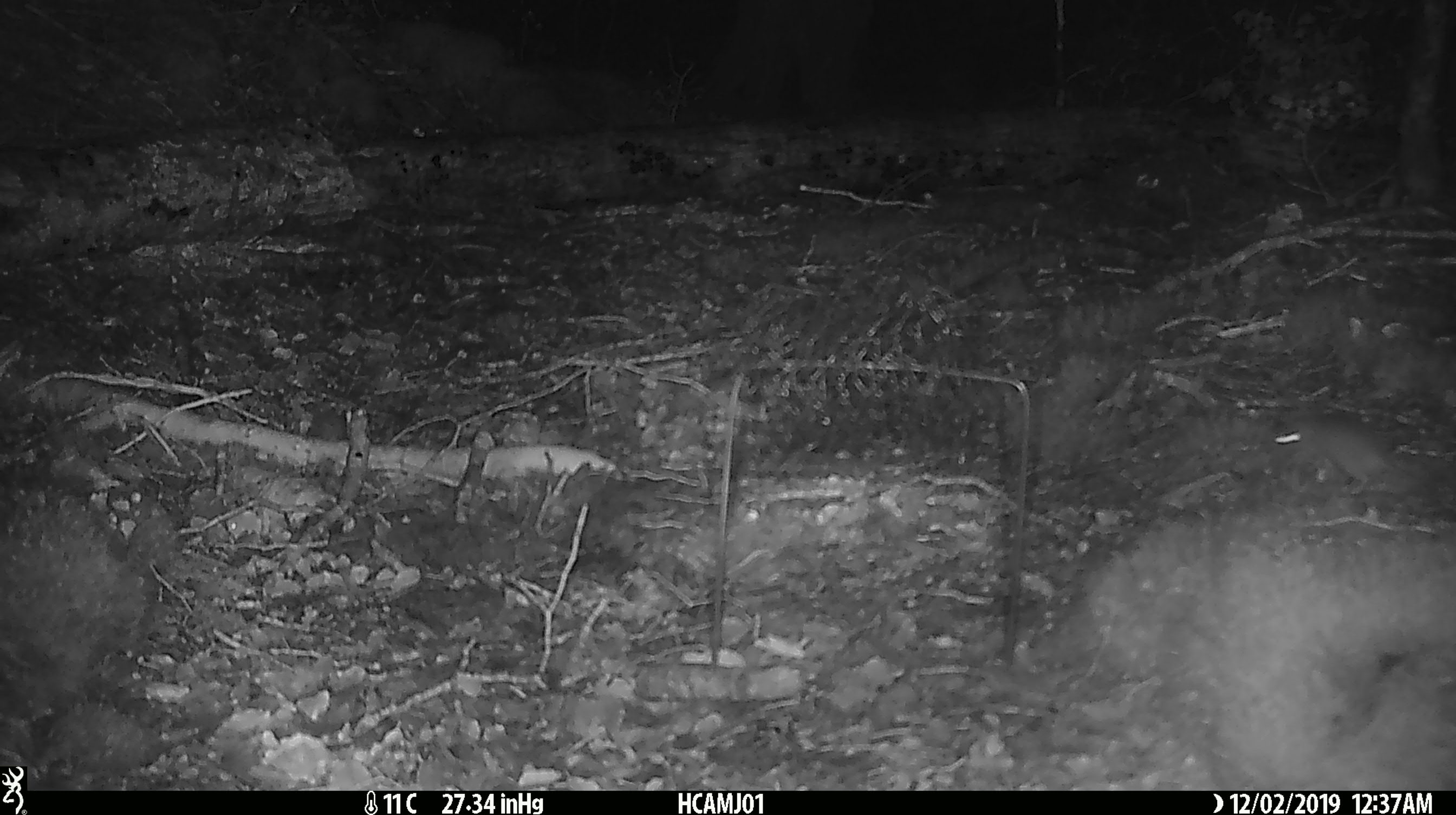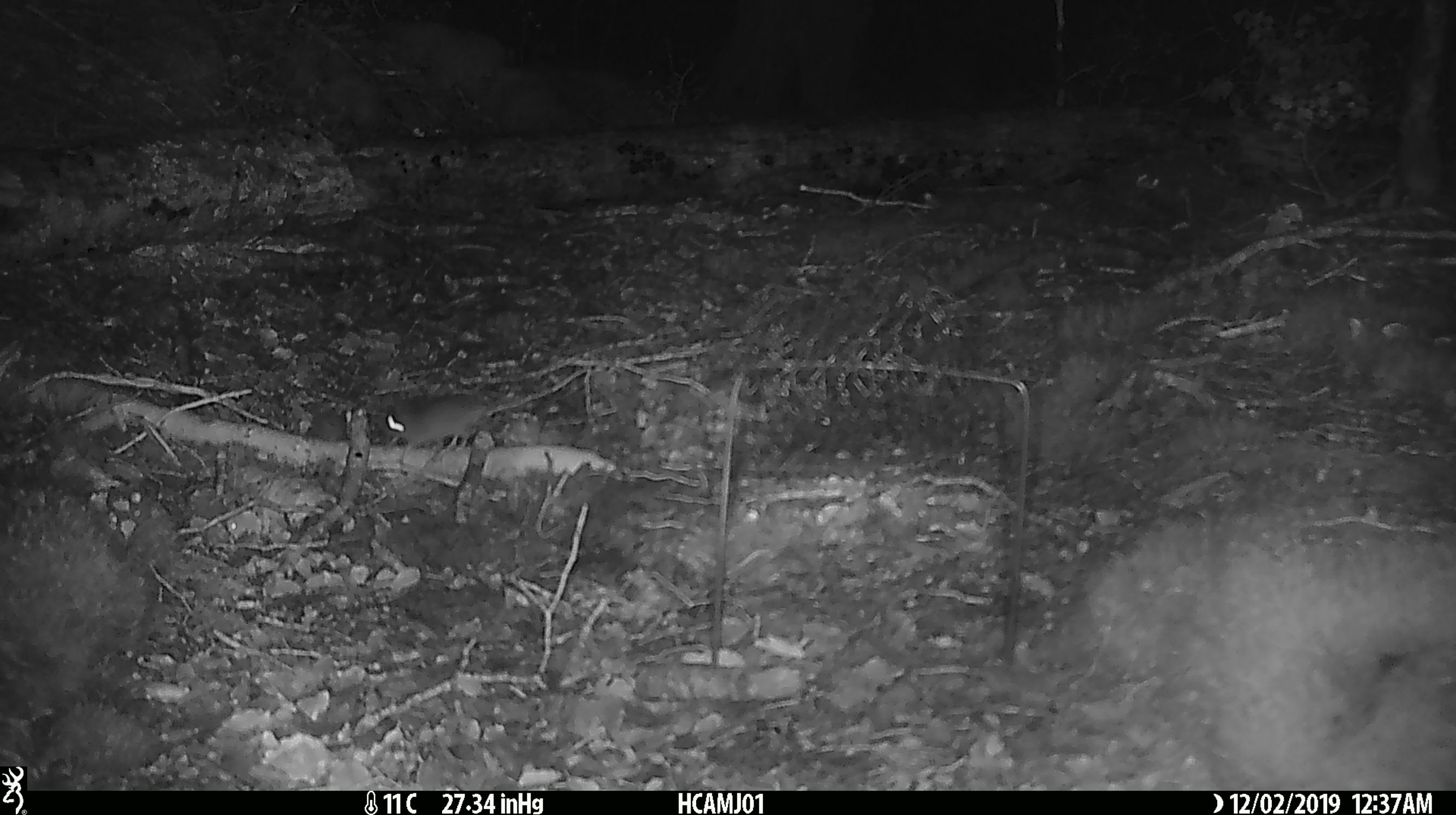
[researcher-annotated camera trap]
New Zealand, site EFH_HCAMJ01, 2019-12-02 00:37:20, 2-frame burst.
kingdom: Animalia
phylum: Chordata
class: Mammalia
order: Rodentia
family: Muridae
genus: Mus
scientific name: Mus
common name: mouse